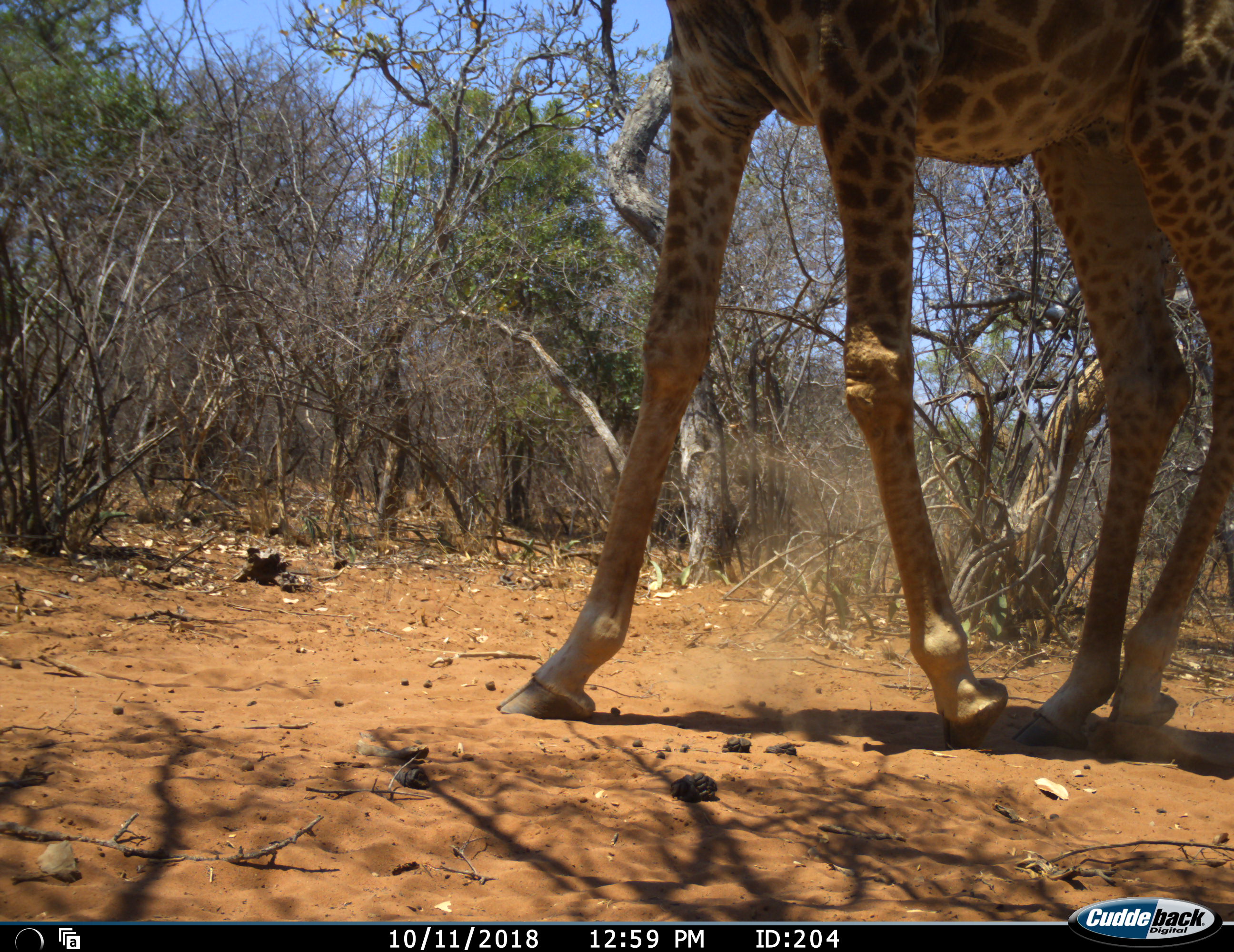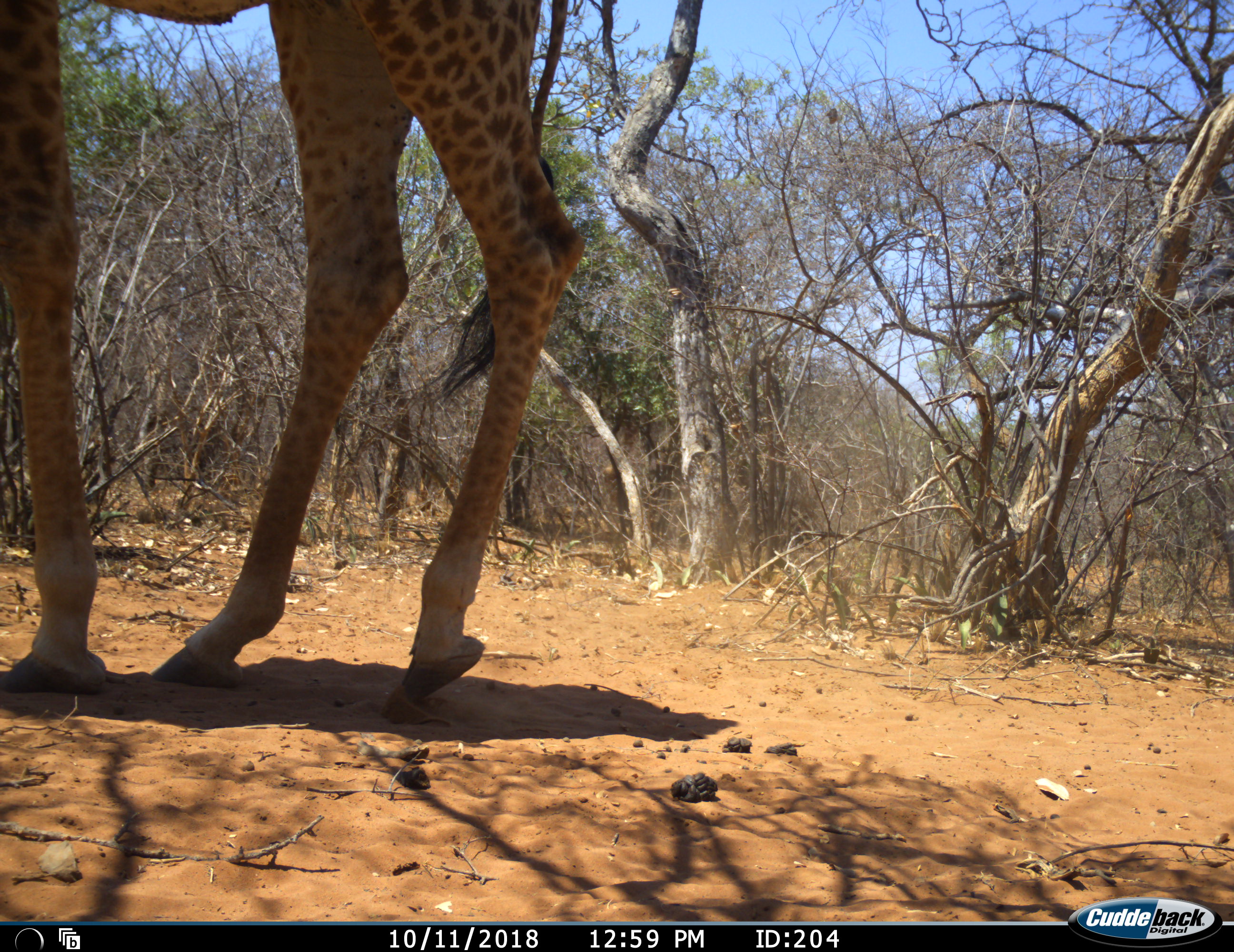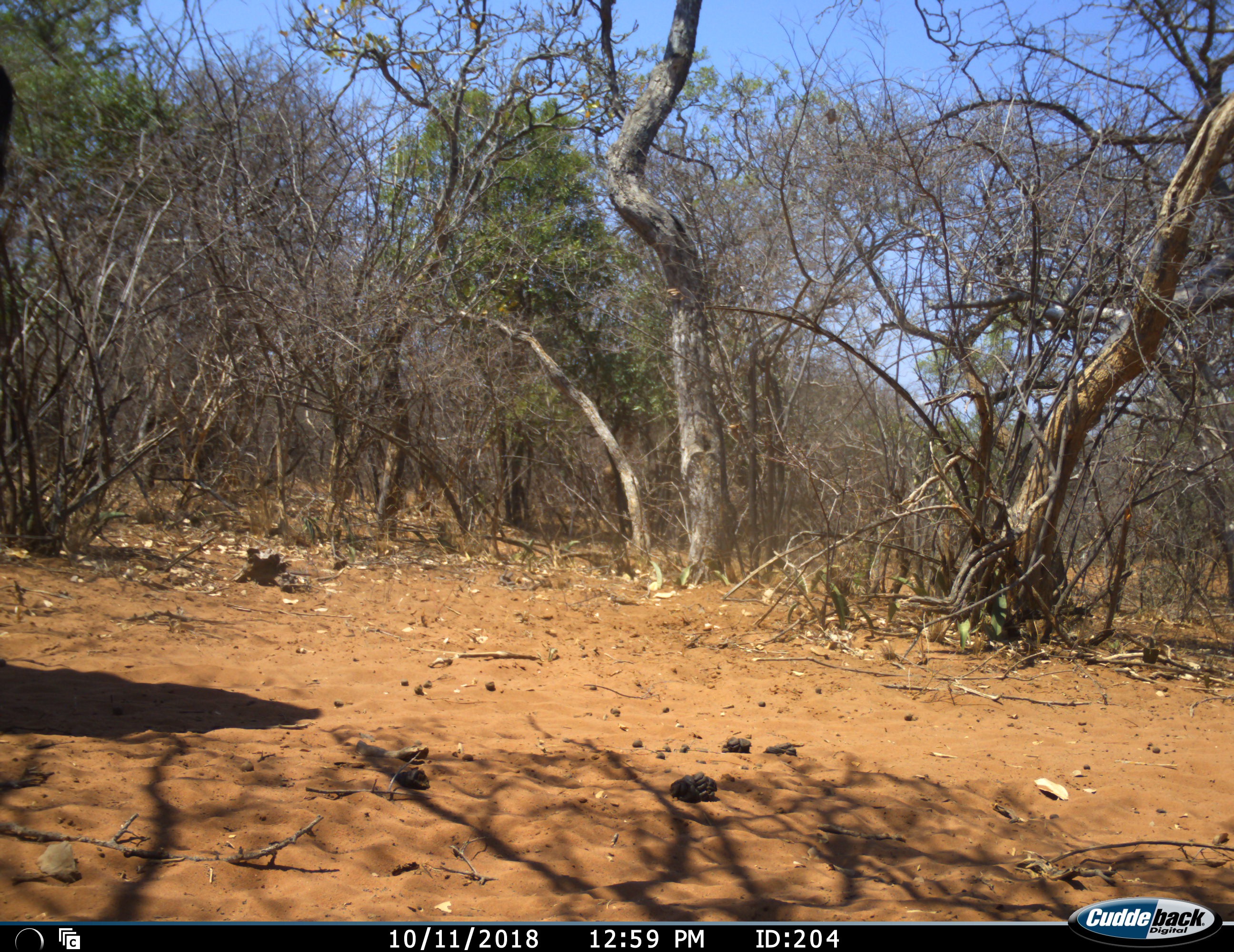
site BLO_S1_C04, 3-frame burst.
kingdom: Animalia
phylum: Chordata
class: Mammalia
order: Artiodactyla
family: Giraffidae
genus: Giraffa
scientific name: Giraffa camelopardalis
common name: giraffe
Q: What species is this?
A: Giraffe (Giraffa camelopardalis).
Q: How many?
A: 1.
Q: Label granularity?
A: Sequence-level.